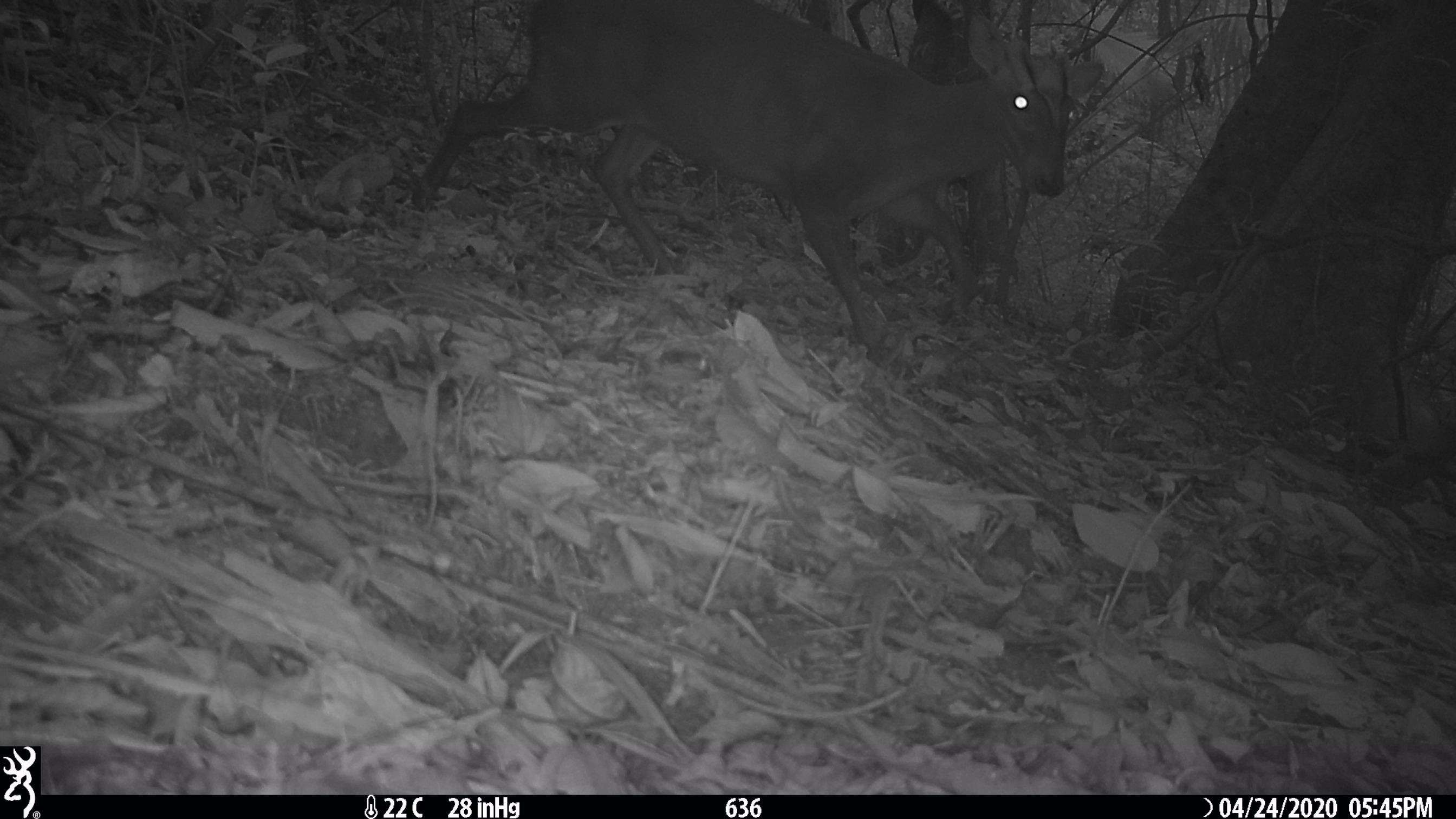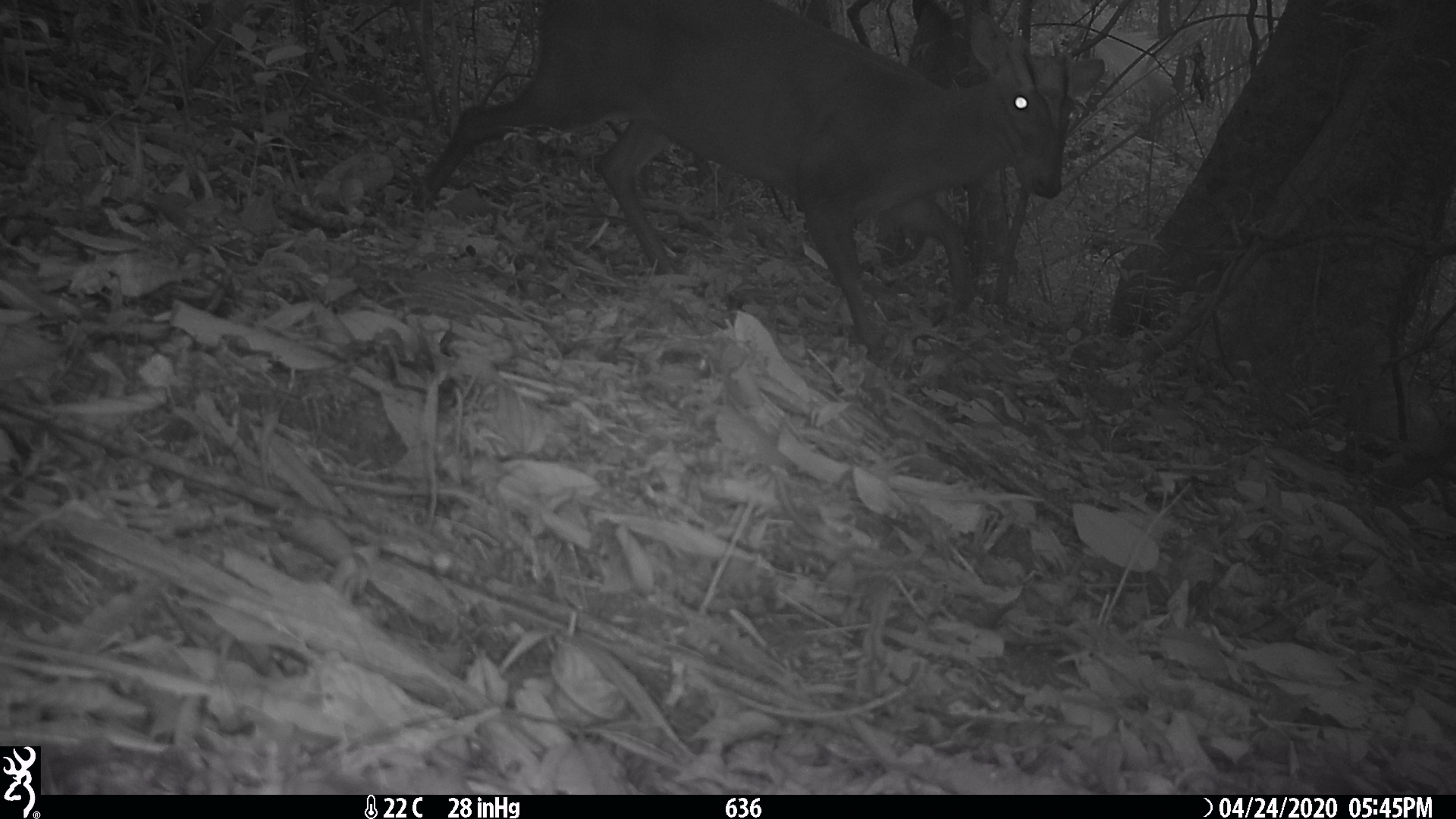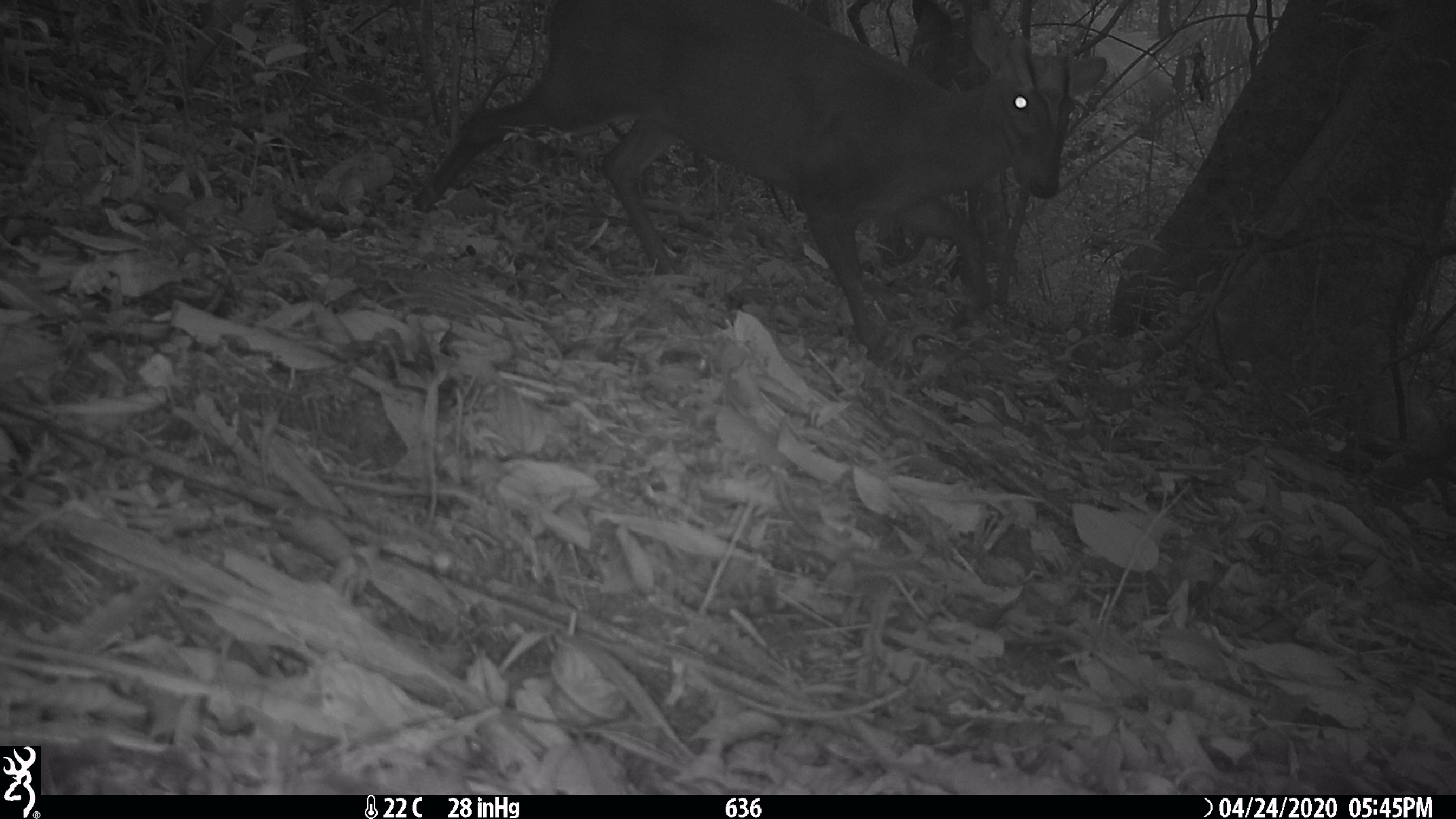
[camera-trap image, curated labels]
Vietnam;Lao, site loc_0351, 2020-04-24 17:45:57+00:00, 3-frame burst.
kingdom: Animalia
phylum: Chordata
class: Mammalia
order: Artiodactyla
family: Cervidae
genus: Muntiacus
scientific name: Muntiacus rooseveltorum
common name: roosevelt's muntjac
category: roosevelts muntjac group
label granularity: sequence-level